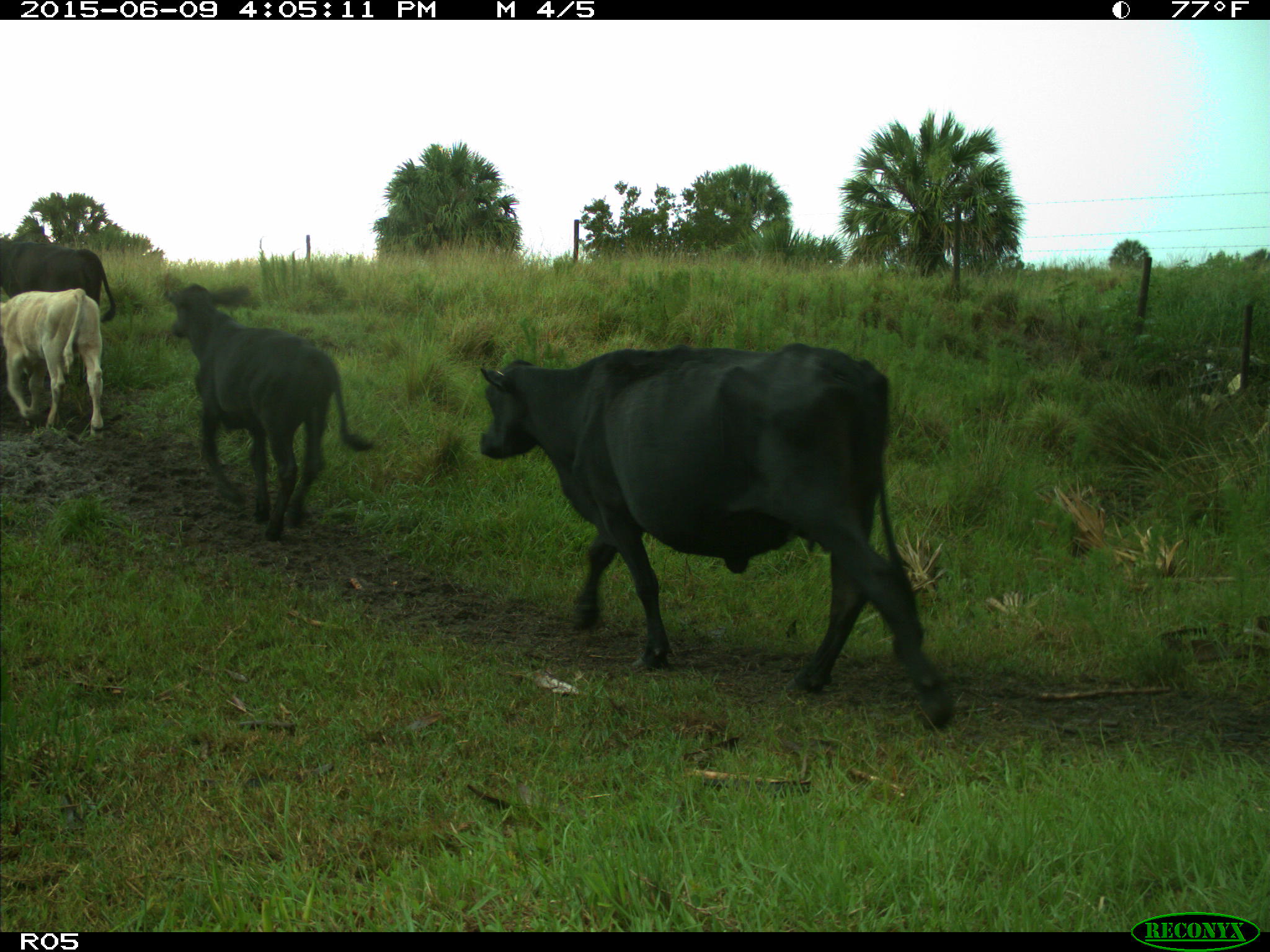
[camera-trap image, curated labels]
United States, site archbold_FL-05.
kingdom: Animalia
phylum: Chordata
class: Mammalia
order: Artiodactyla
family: Bovidae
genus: Bos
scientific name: Bos taurus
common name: domestic cow